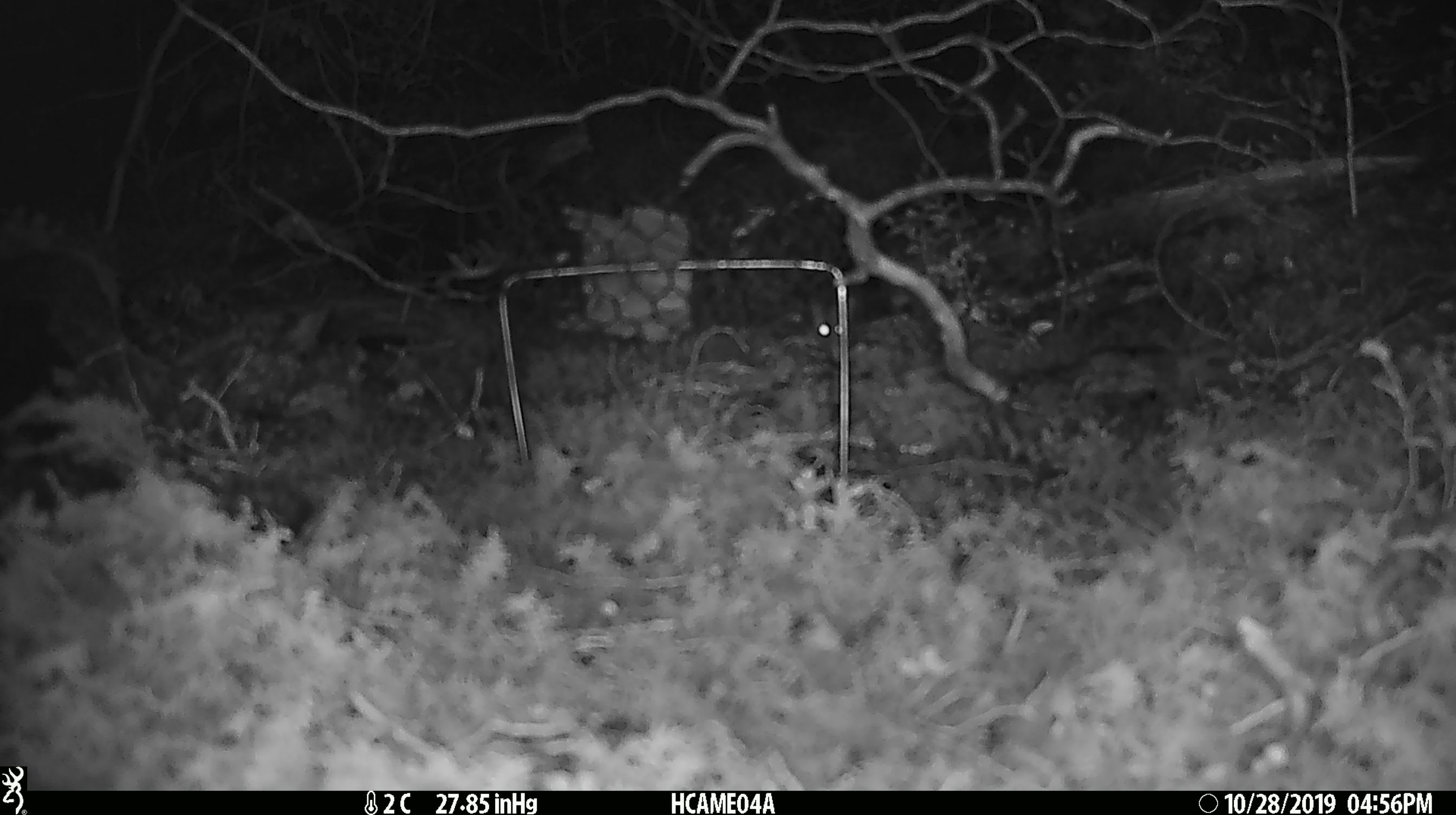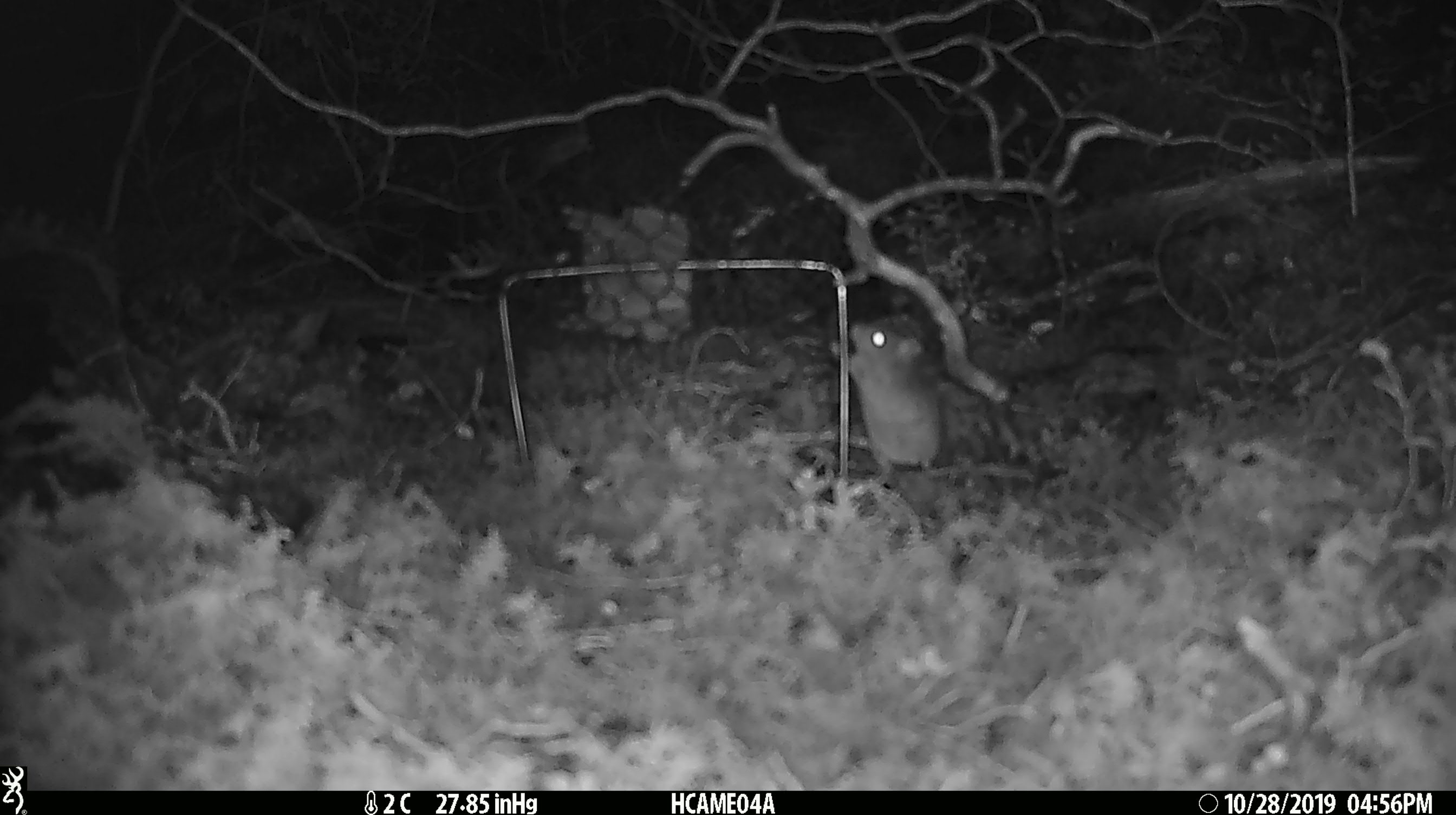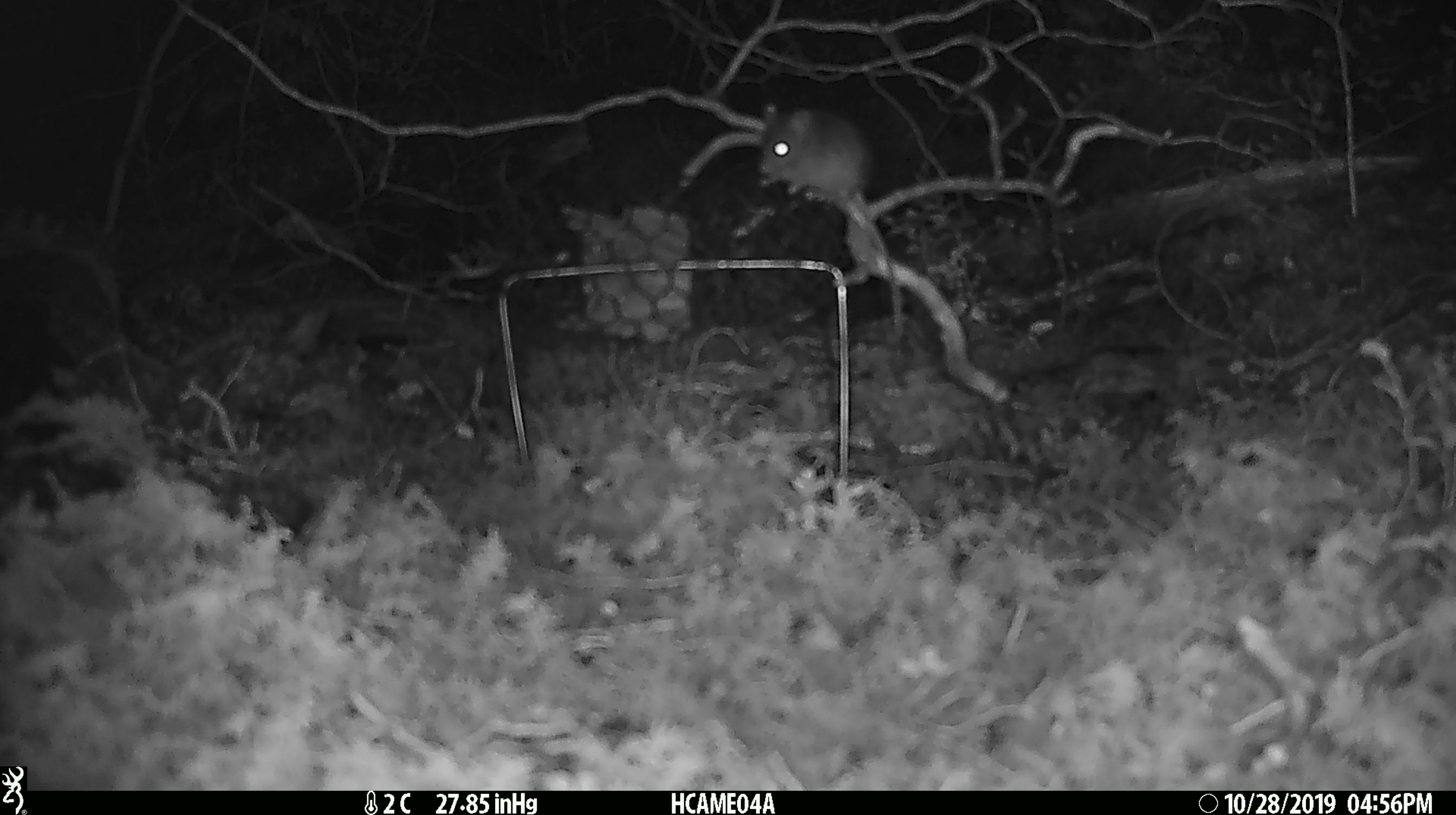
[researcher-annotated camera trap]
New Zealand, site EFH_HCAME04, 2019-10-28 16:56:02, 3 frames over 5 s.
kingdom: Animalia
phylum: Chordata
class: Mammalia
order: Rodentia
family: Muridae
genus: Mus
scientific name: Mus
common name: mouse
Mouse (Mus).